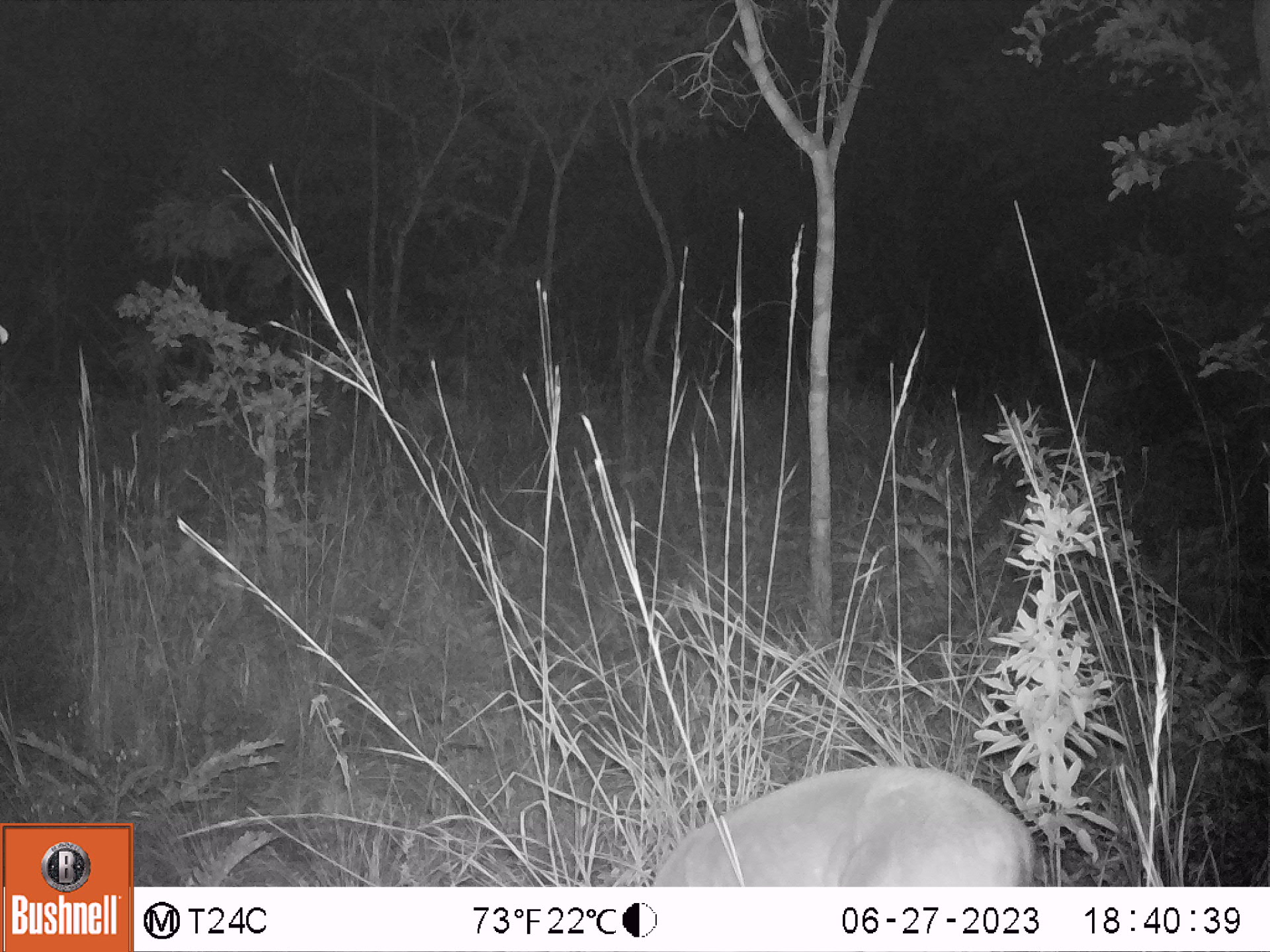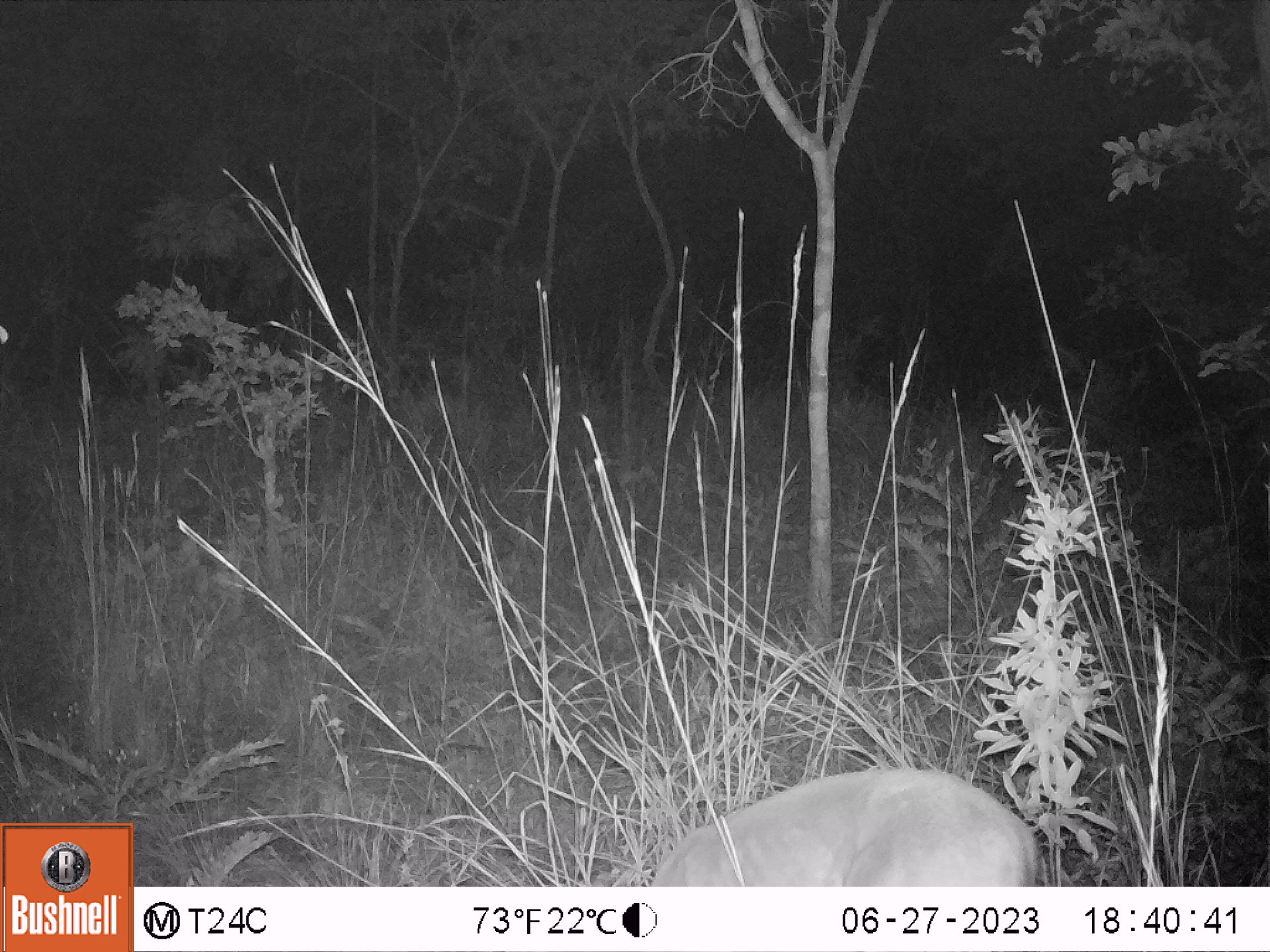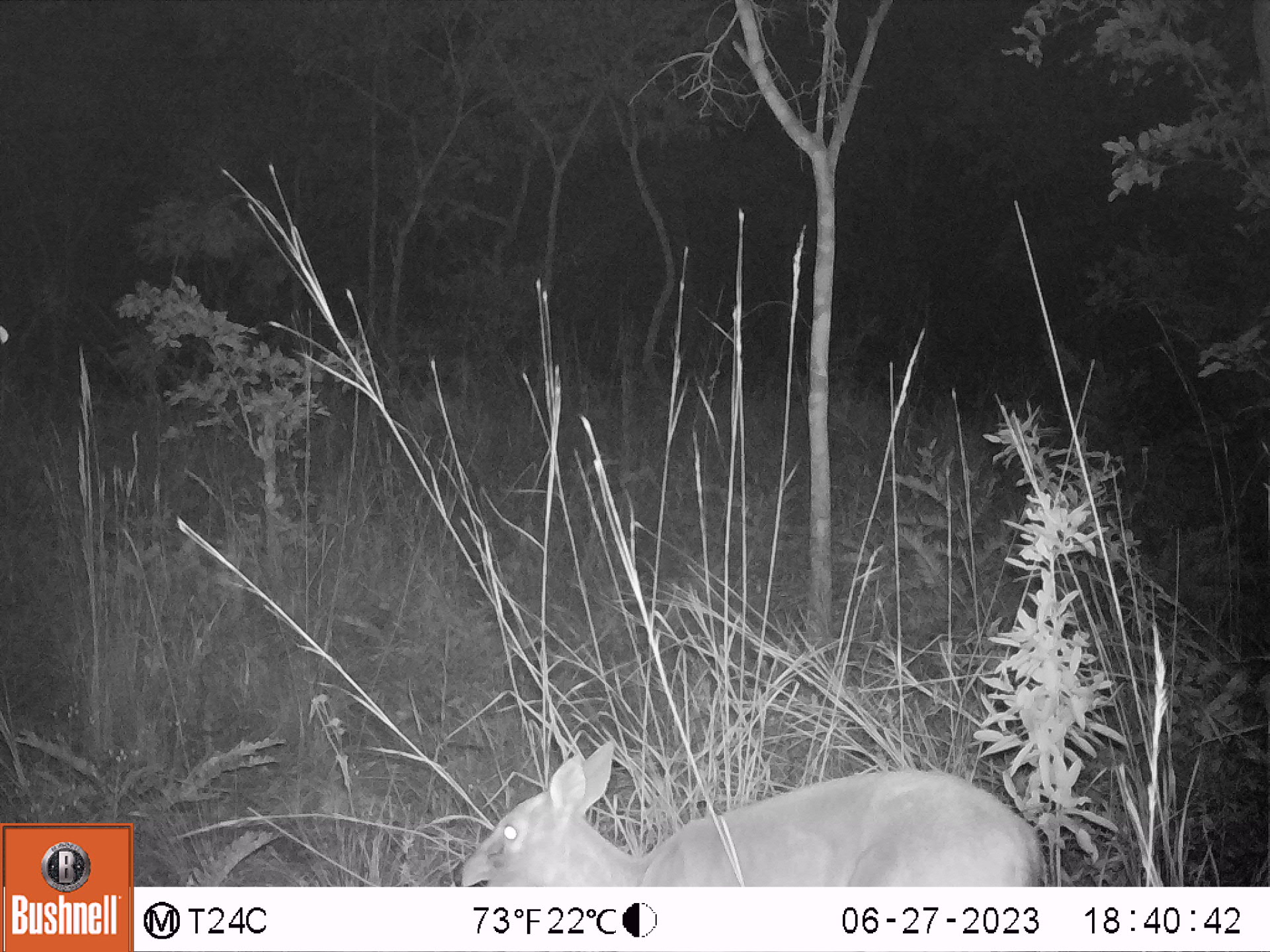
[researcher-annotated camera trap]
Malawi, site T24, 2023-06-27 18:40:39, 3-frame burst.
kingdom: Animalia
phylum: Chordata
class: Mammalia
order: Artiodactyla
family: Bovidae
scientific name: Antilopinae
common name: small antelope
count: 1